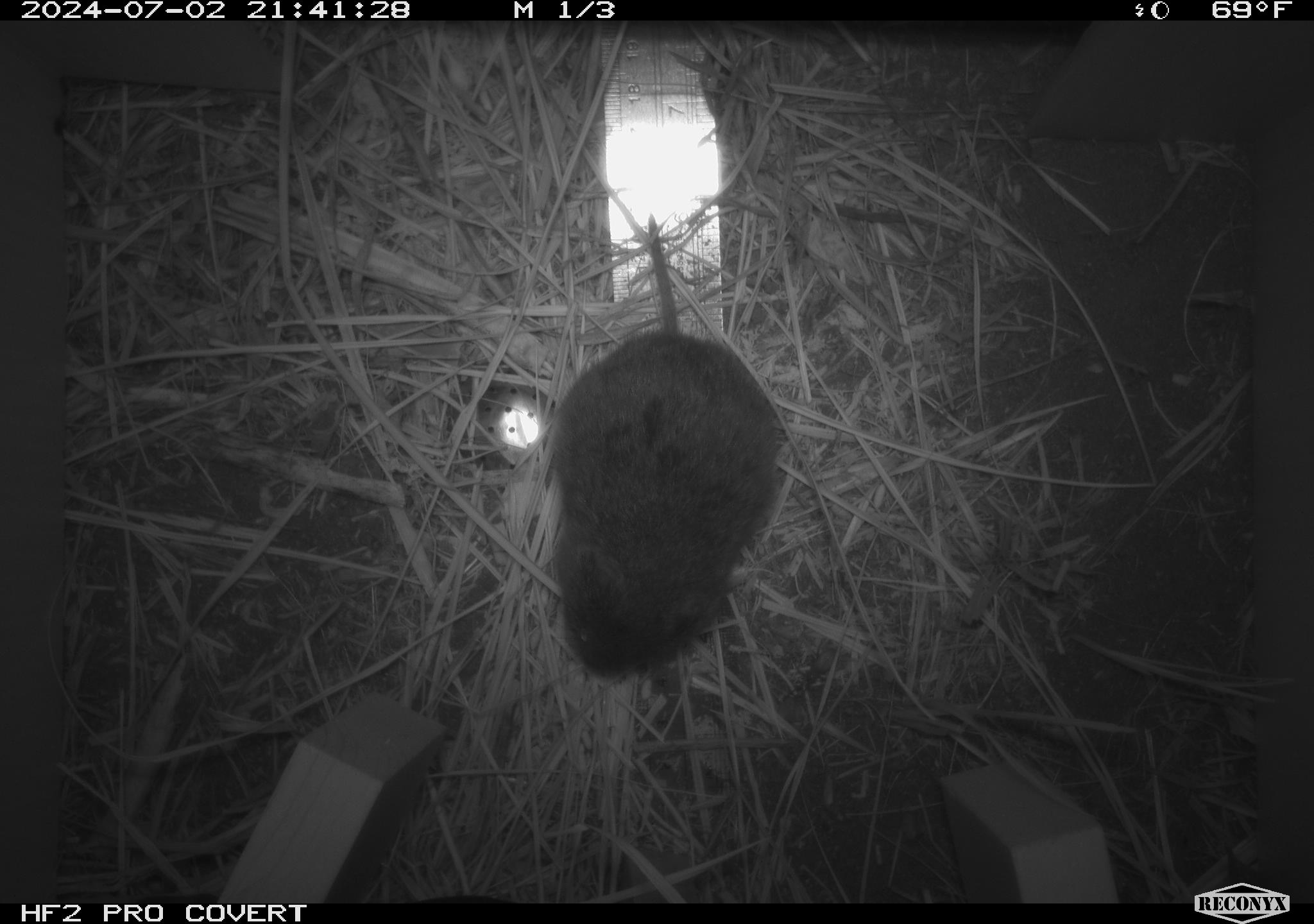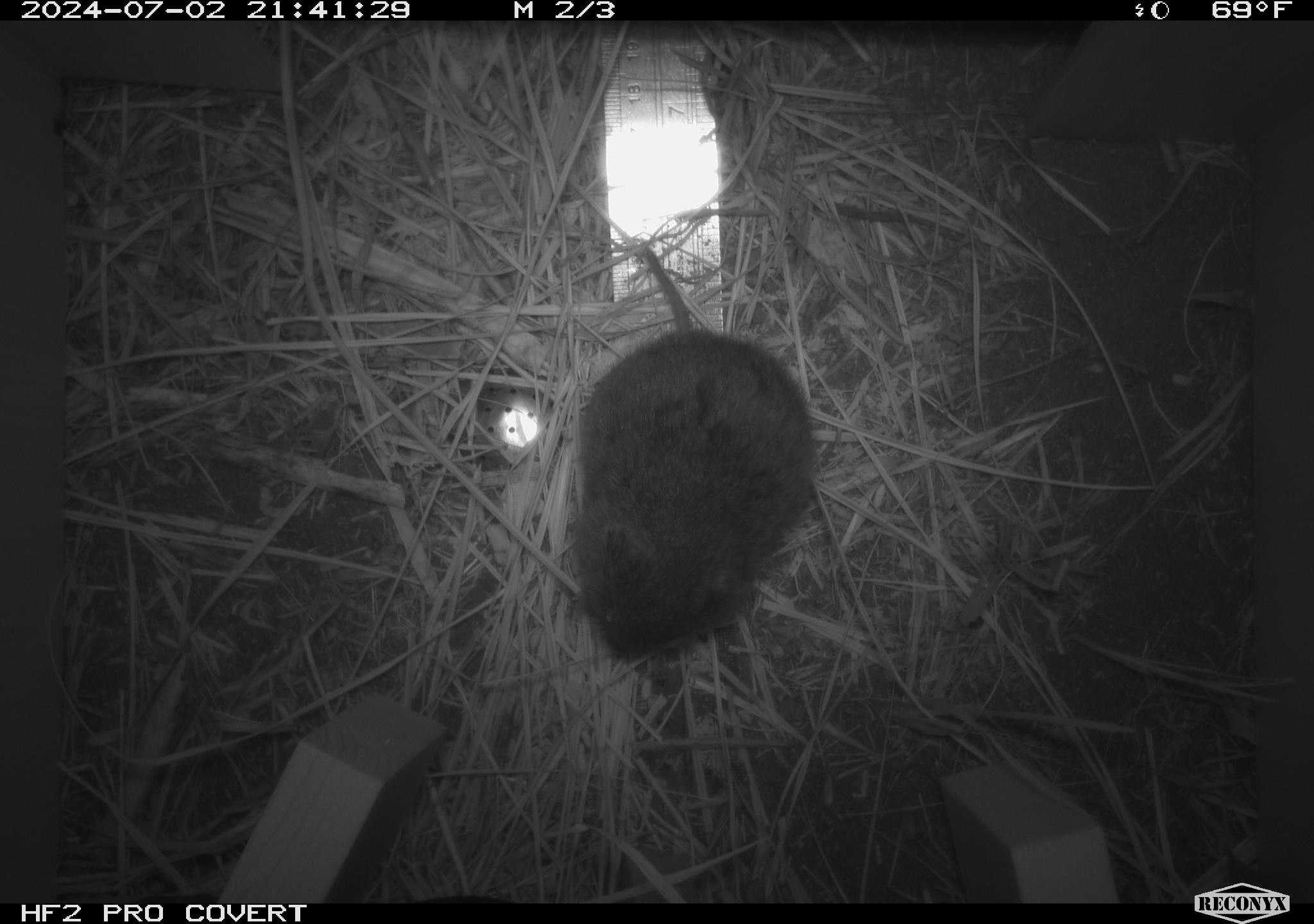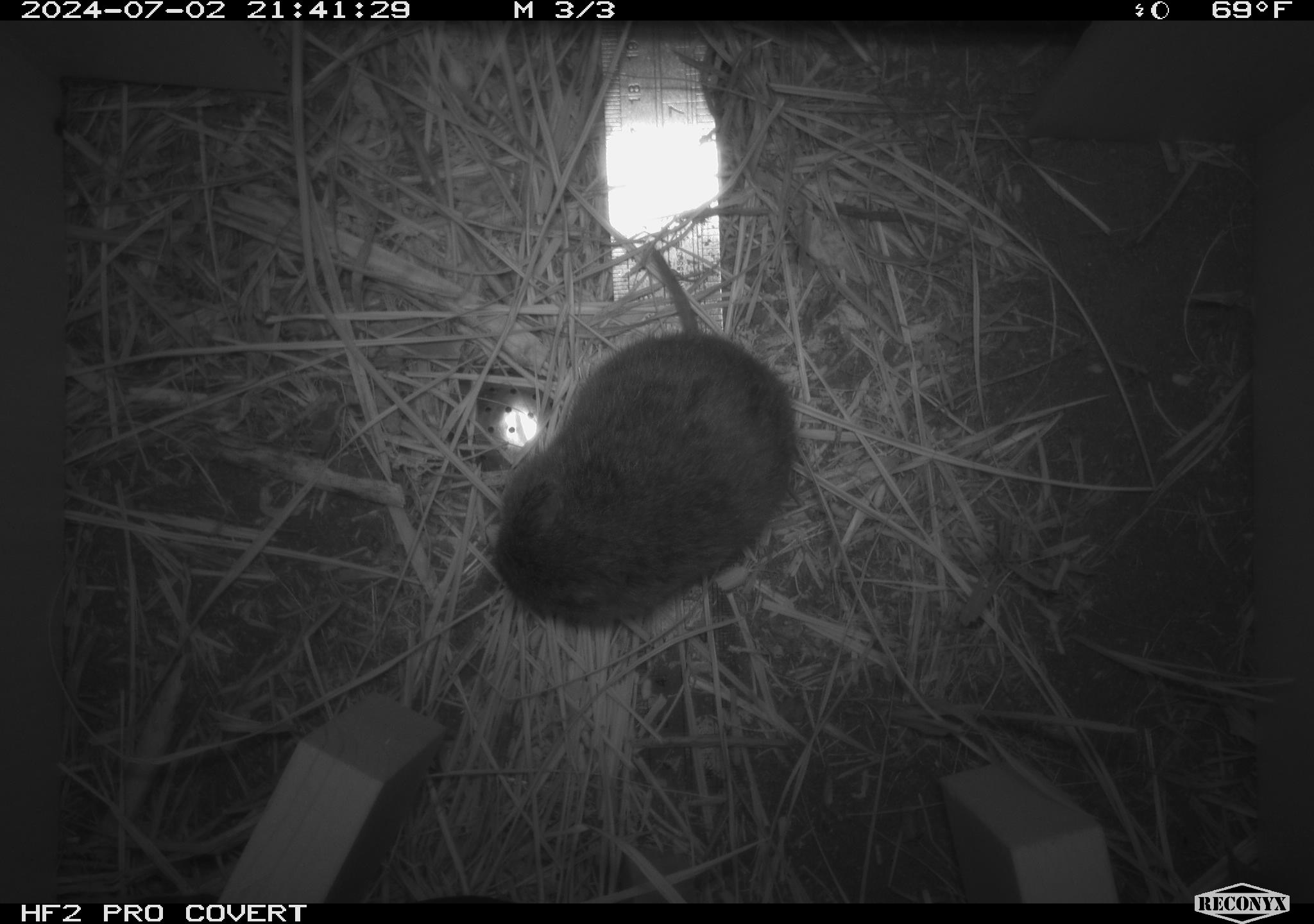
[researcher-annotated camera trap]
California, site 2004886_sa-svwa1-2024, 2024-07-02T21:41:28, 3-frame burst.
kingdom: Animalia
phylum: Chordata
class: Mammalia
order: Rodentia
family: Cricetidae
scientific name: Arvicolinae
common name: voles, lemmings, and muskrats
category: arvicolinae subfamily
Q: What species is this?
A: Arvicolinae subfamily (voles, lemmings, and muskrats) (Arvicolinae).